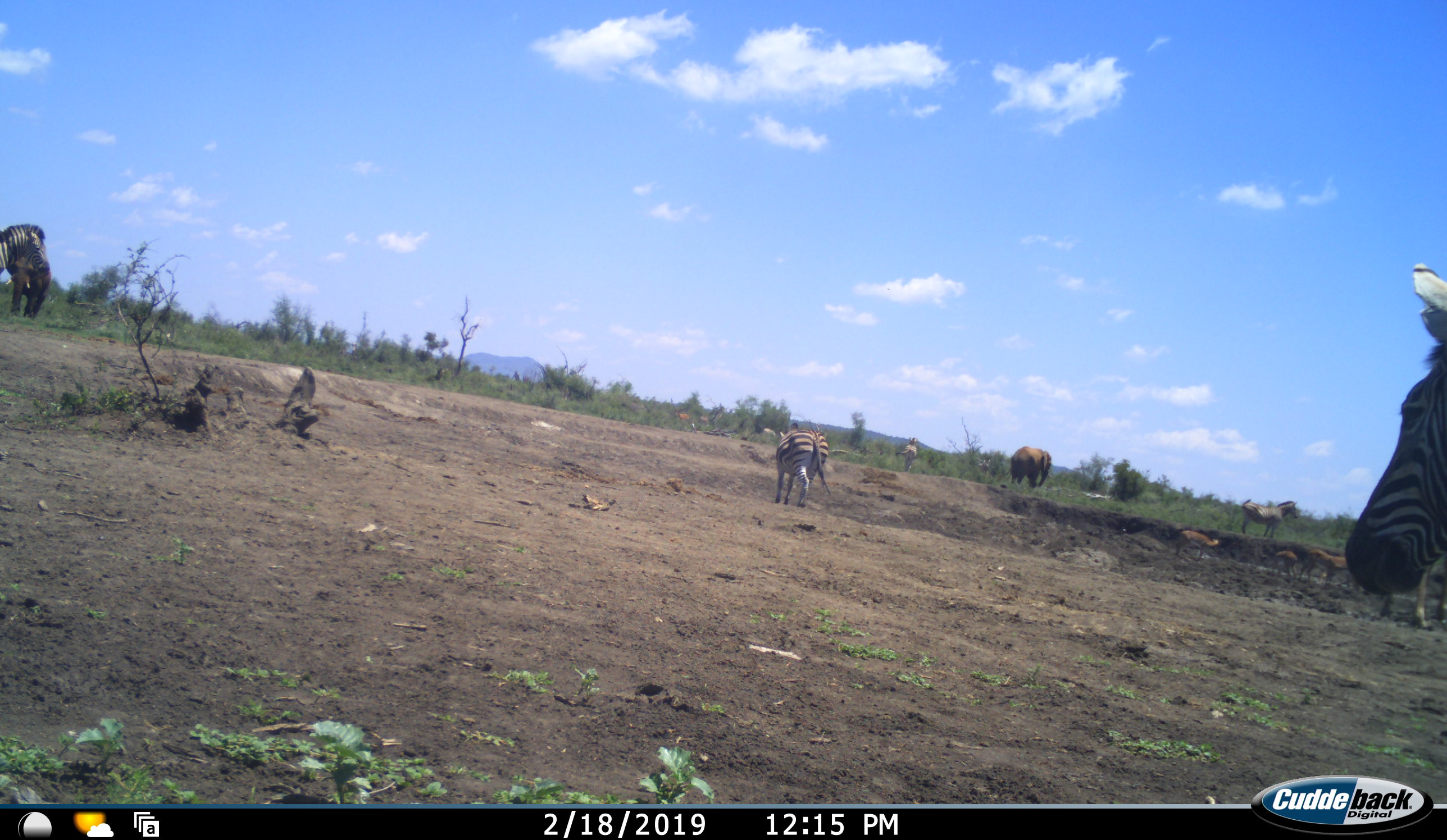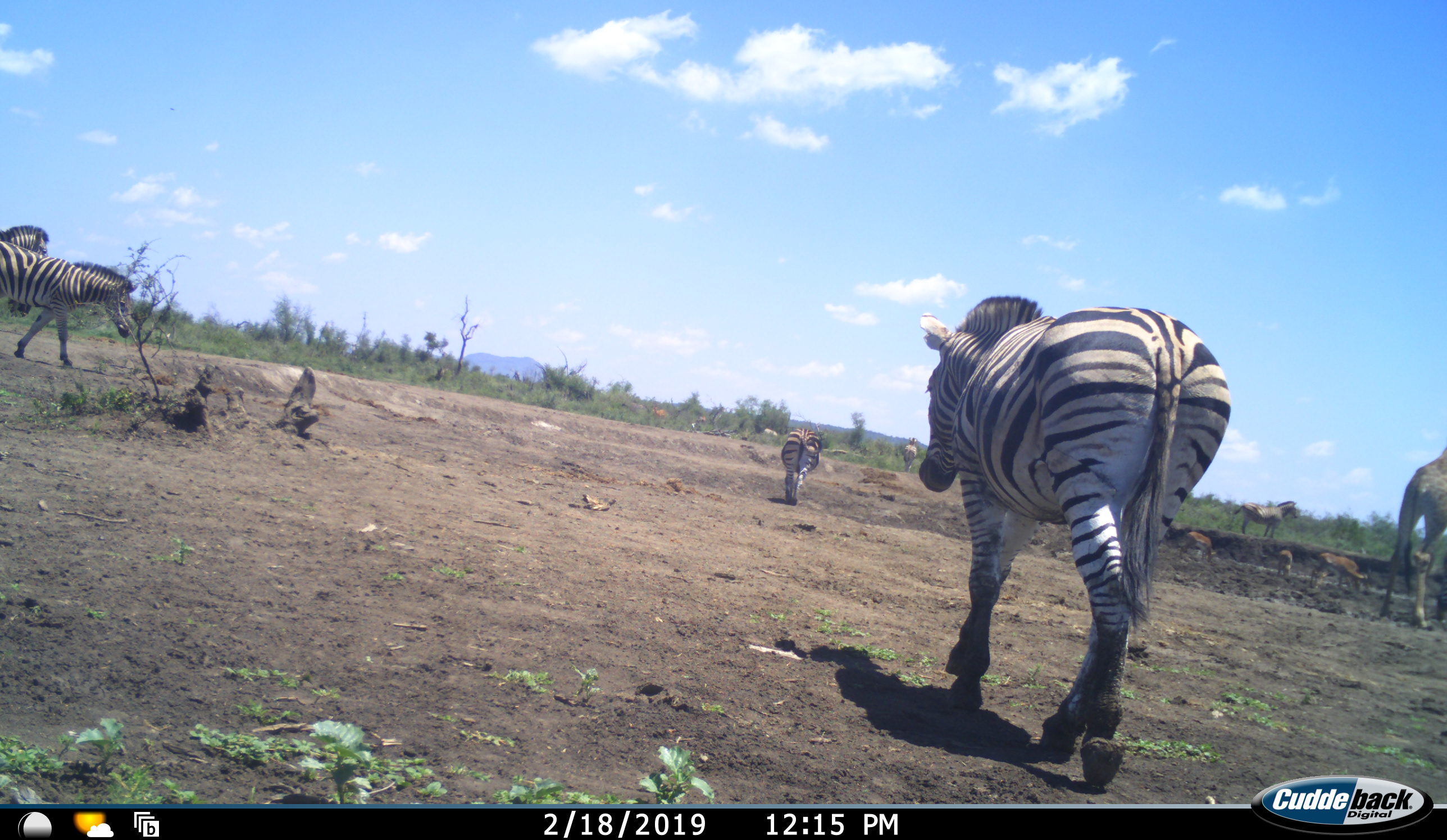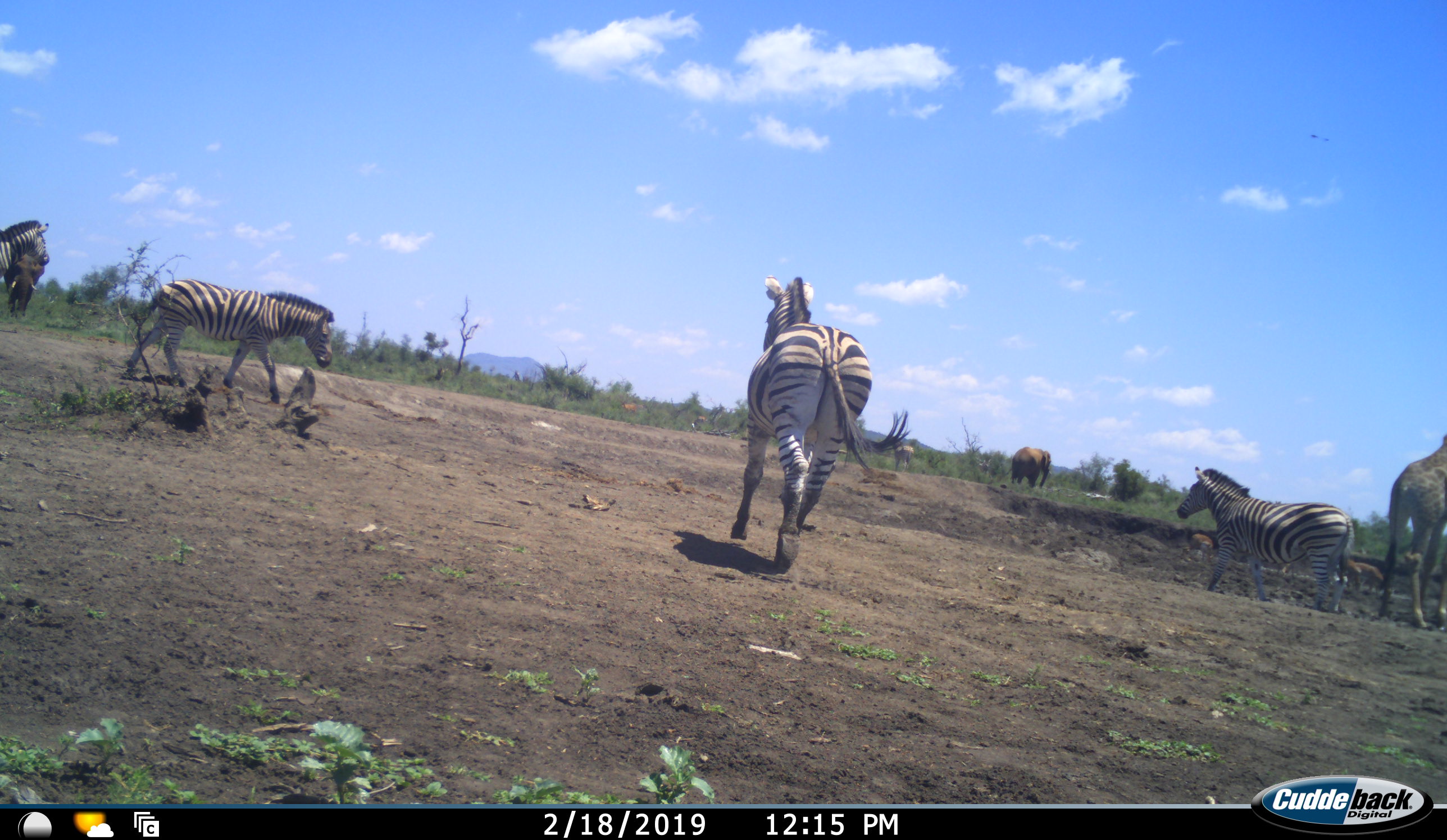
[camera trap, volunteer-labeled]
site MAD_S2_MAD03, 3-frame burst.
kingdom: Animalia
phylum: Chordata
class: Mammalia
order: Proboscidea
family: Elephantidae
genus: Loxodonta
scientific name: Loxodonta africana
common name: african bush elephant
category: elephant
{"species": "elephant (african bush elephant) (Loxodonta africana)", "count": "2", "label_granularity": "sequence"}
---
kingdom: Animalia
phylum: Chordata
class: Mammalia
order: Artiodactyla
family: Bovidae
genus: Aepyceros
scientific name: Aepyceros melampus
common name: impala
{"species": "impala (Aepyceros melampus)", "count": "4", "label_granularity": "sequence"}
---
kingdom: Animalia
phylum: Chordata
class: Mammalia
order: Perissodactyla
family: Equidae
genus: Equus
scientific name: Equus quagga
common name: plains zebra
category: zebraplains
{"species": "zebraplains (plains zebra) (Equus quagga)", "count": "6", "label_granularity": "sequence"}